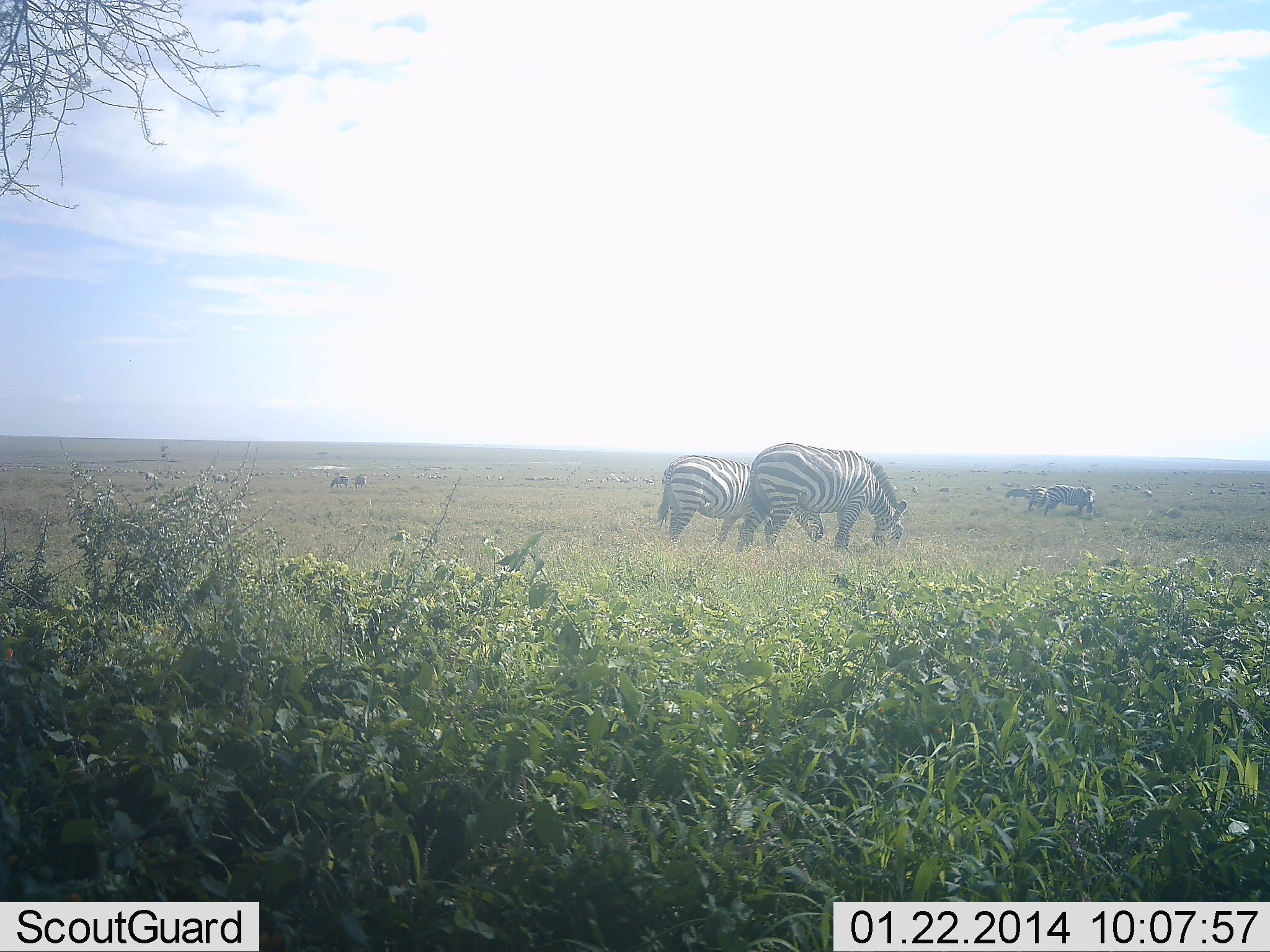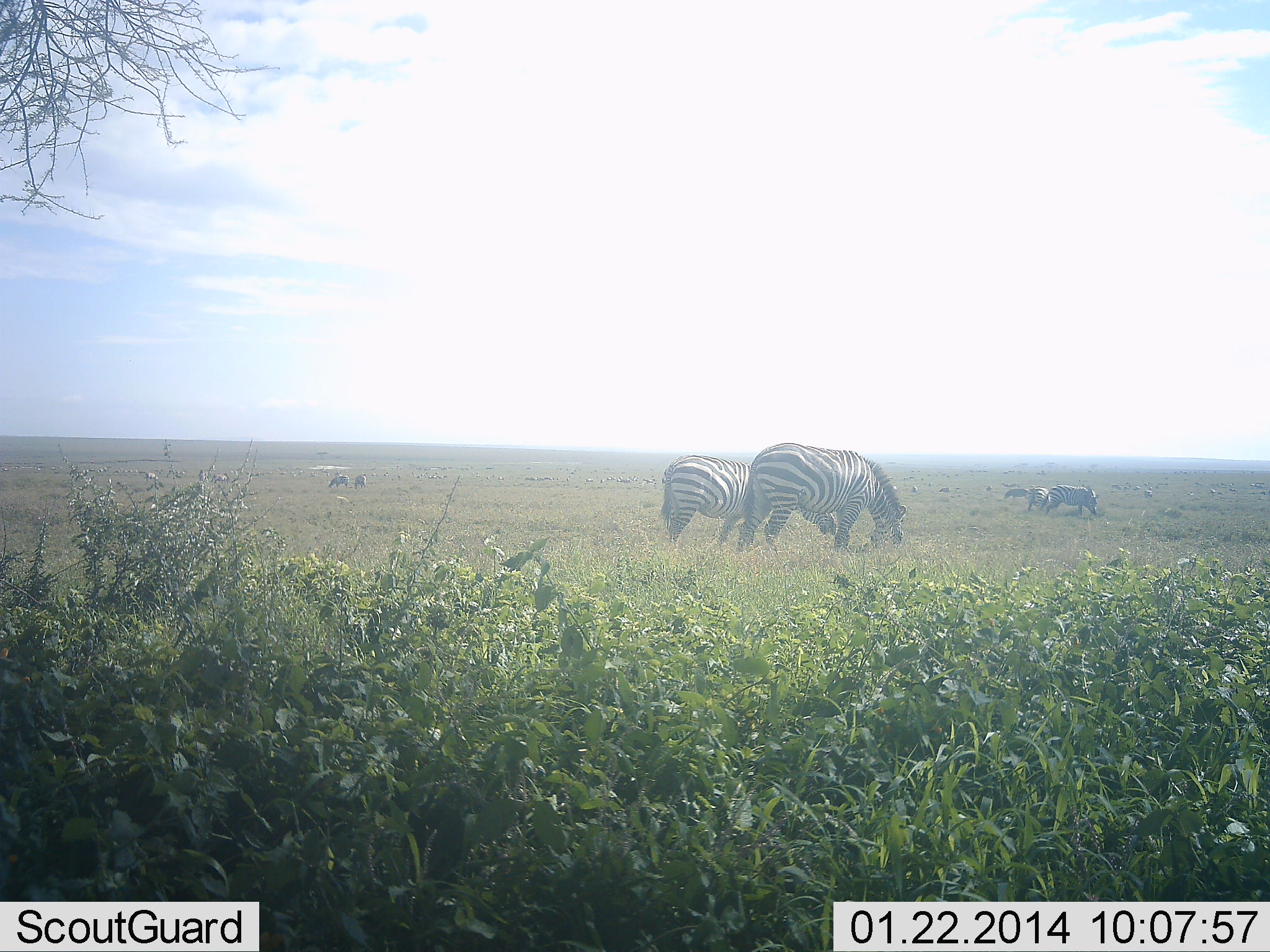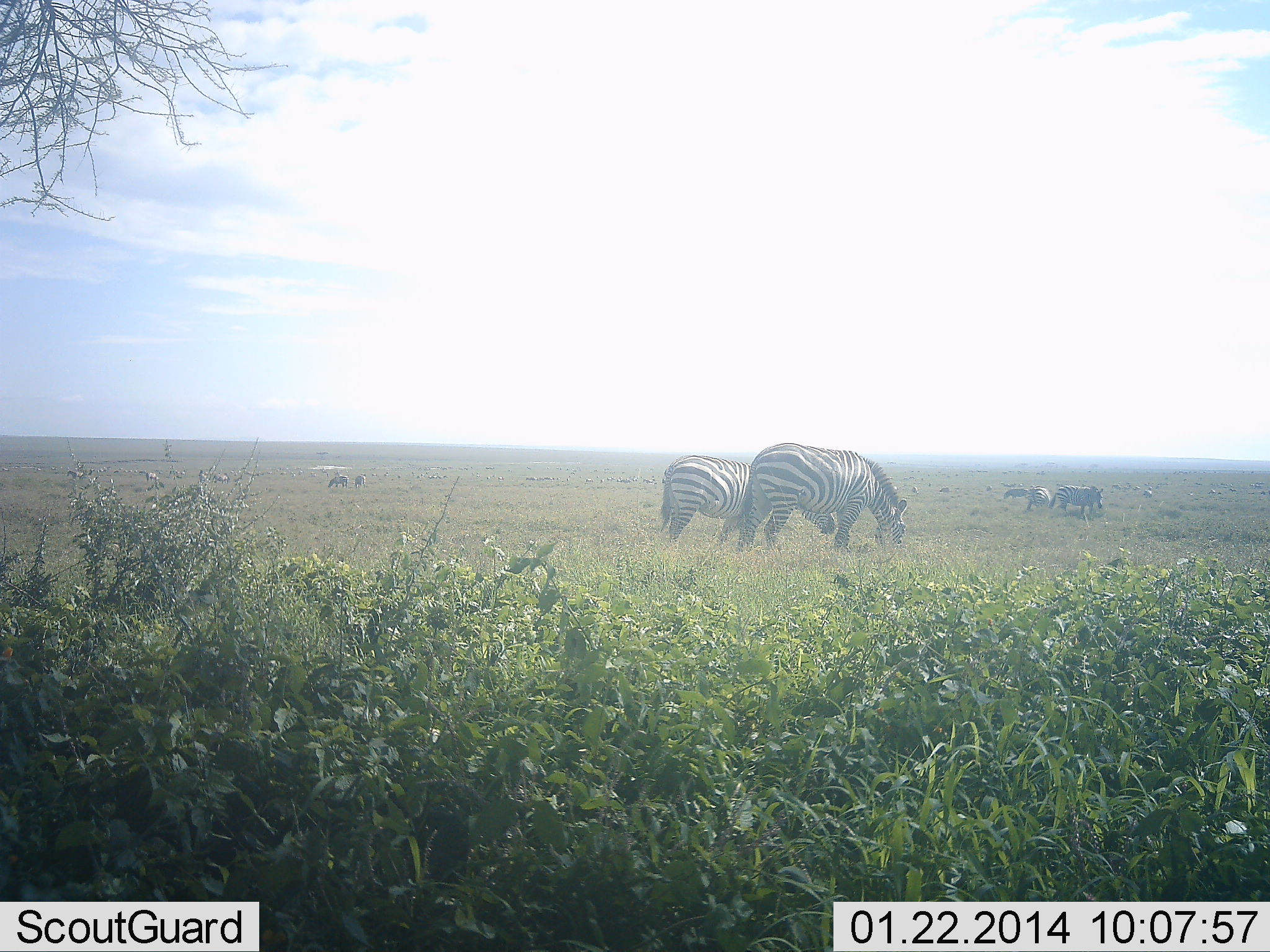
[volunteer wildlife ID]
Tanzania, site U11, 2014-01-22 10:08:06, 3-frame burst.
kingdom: Animalia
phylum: Chordata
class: Mammalia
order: Perissodactyla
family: Equidae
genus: Equus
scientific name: Equus quagga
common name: plains zebra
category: zebra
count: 5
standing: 20%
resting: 0%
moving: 0%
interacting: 0%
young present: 0%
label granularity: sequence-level